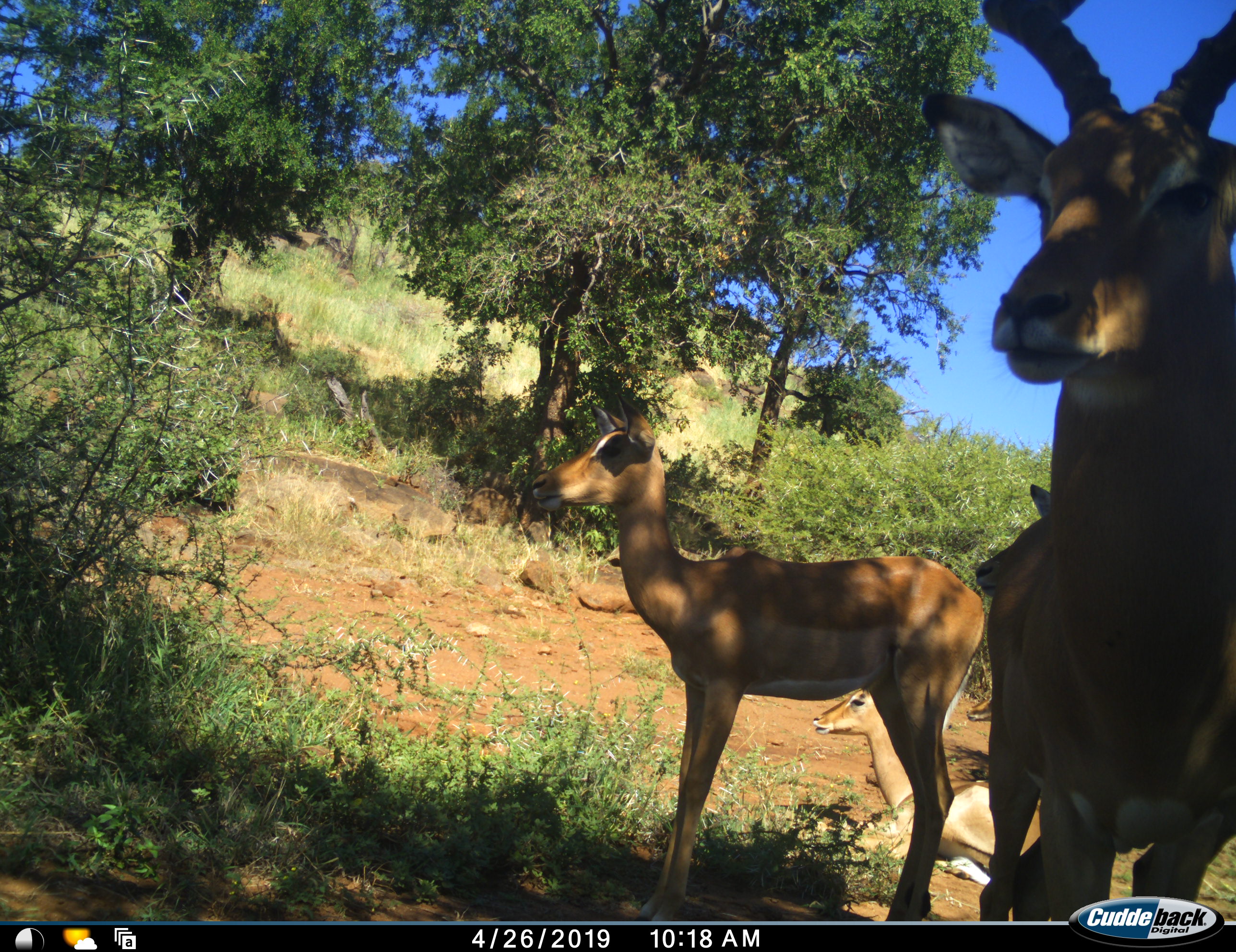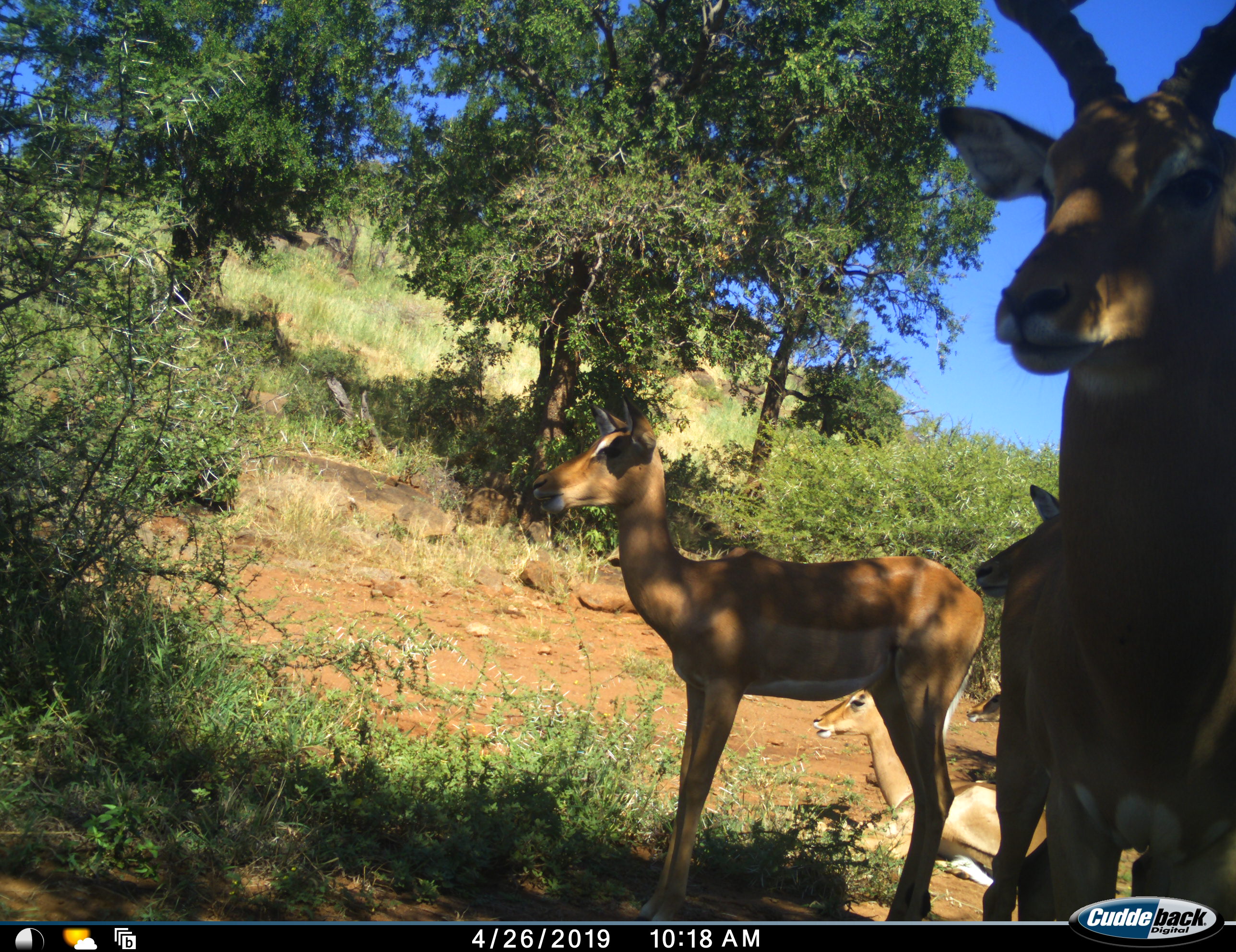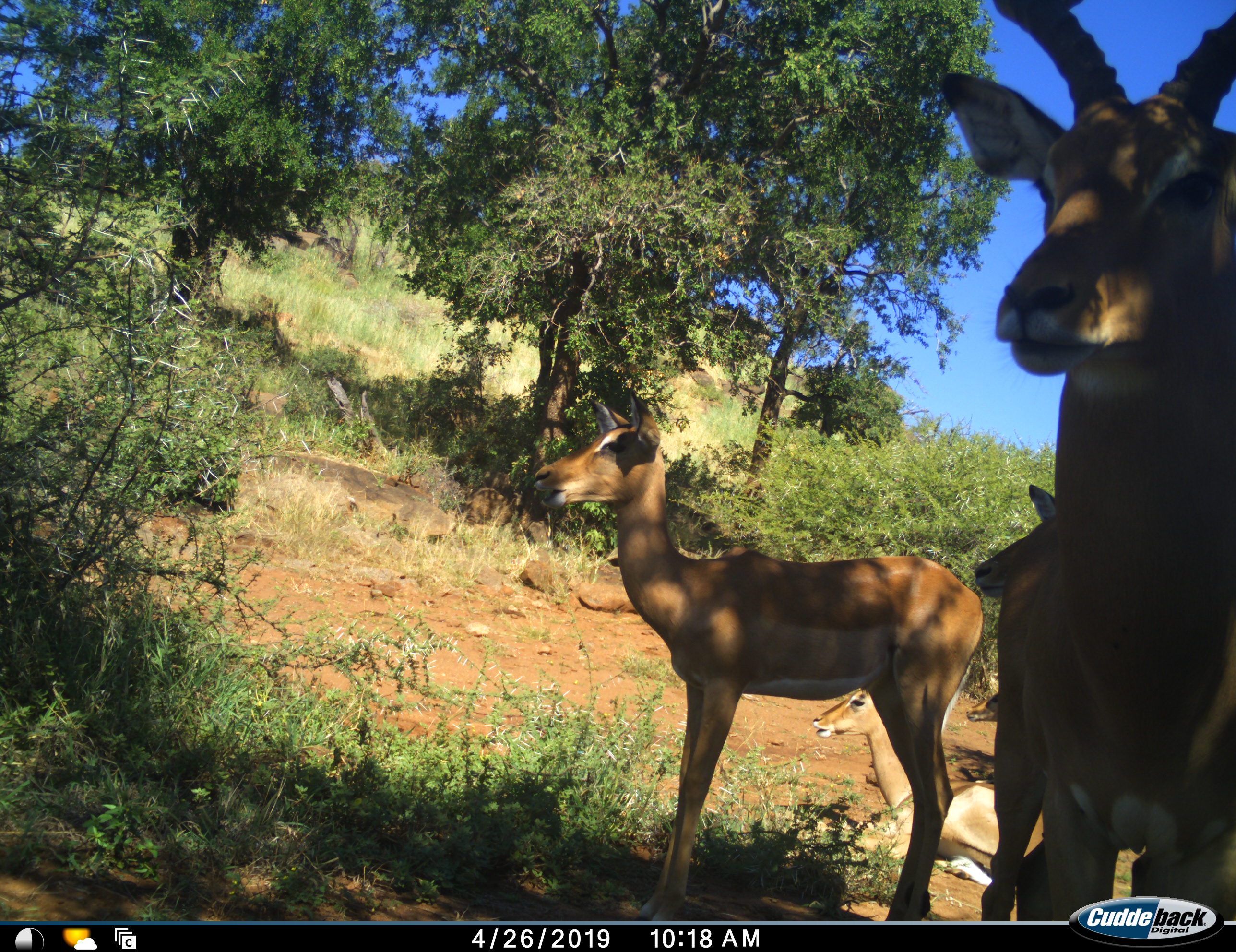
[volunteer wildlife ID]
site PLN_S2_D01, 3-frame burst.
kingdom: Animalia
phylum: Chordata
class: Mammalia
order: Artiodactyla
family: Bovidae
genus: Aepyceros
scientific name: Aepyceros melampus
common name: impala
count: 5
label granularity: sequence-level